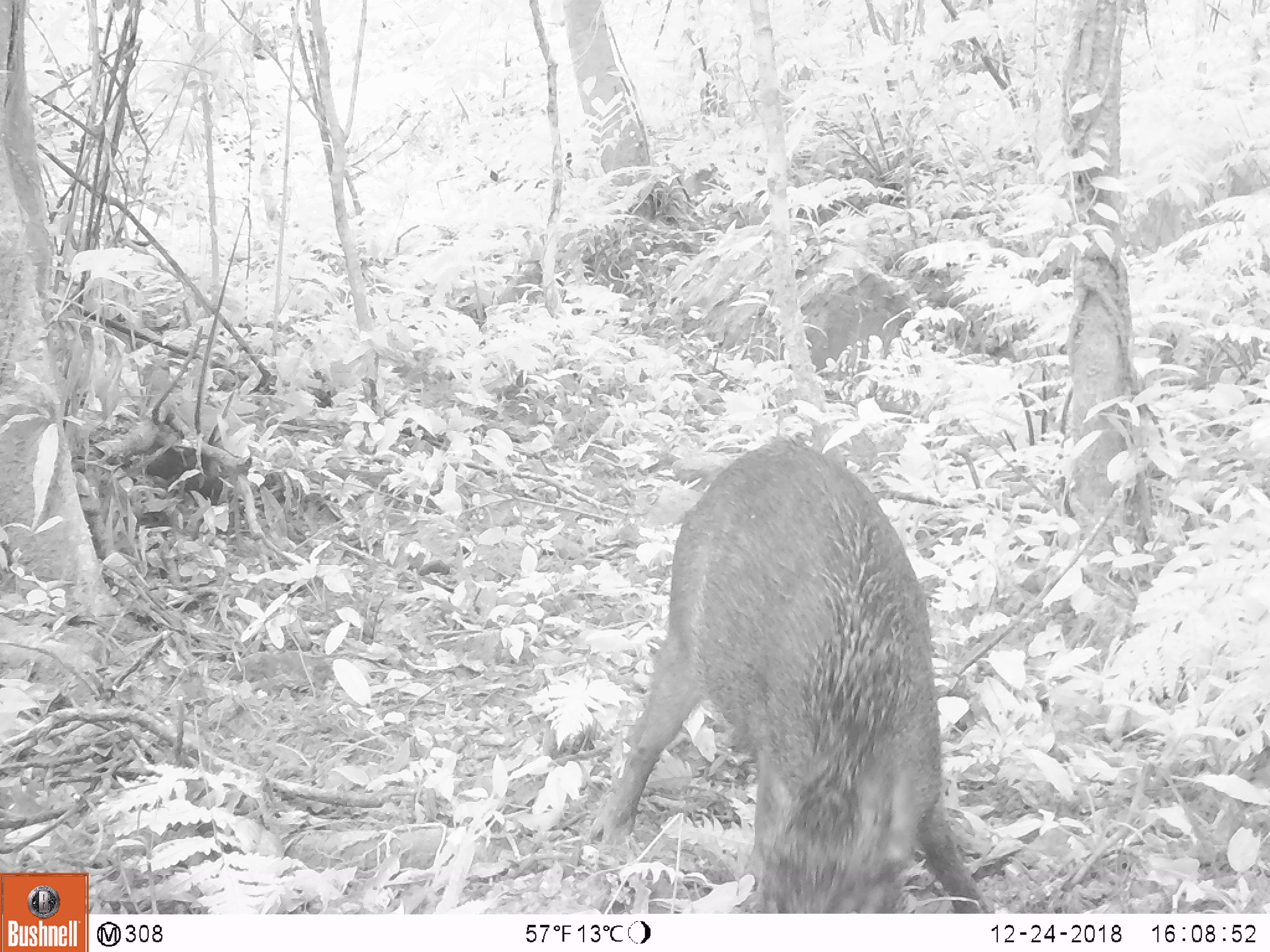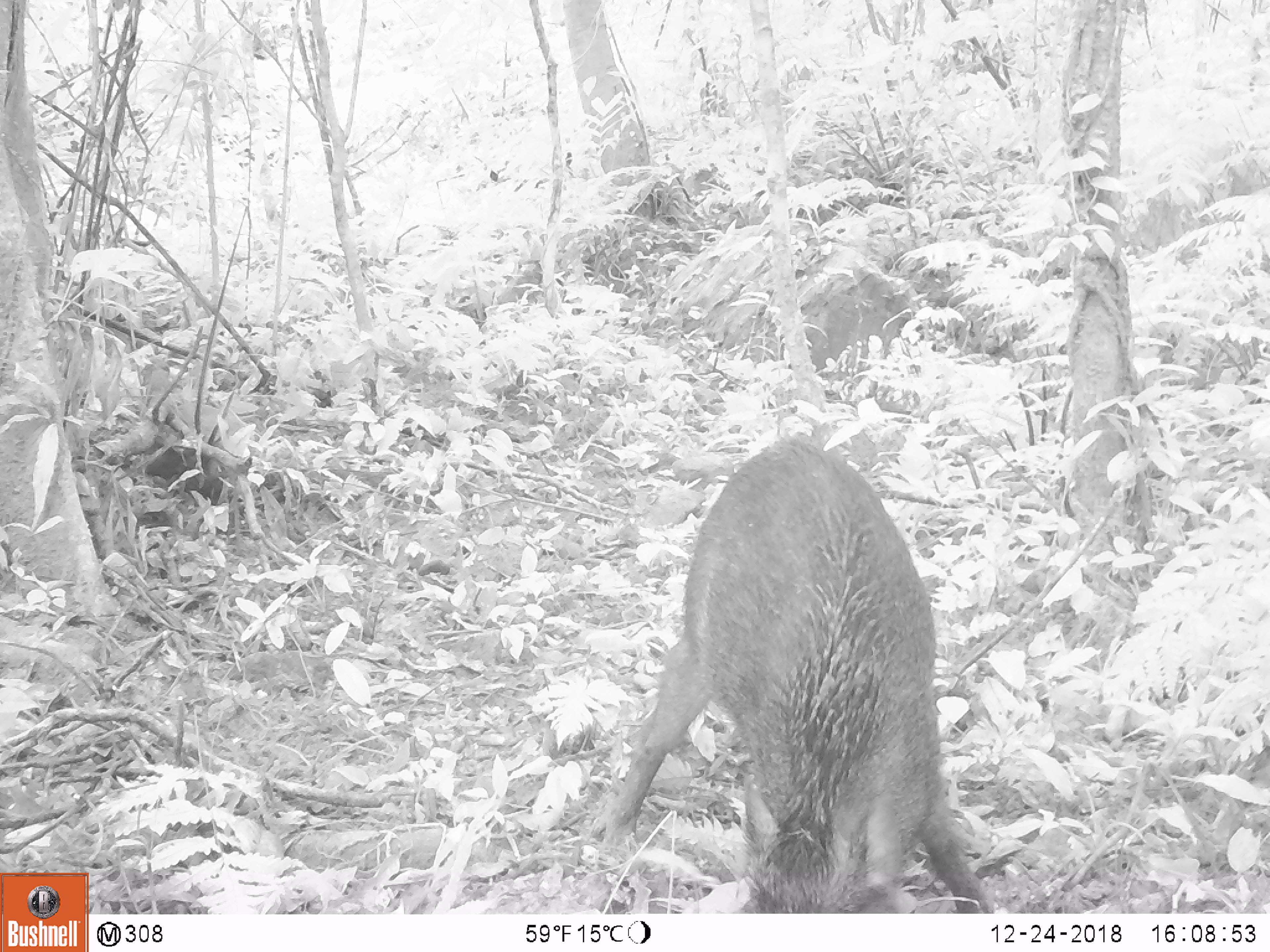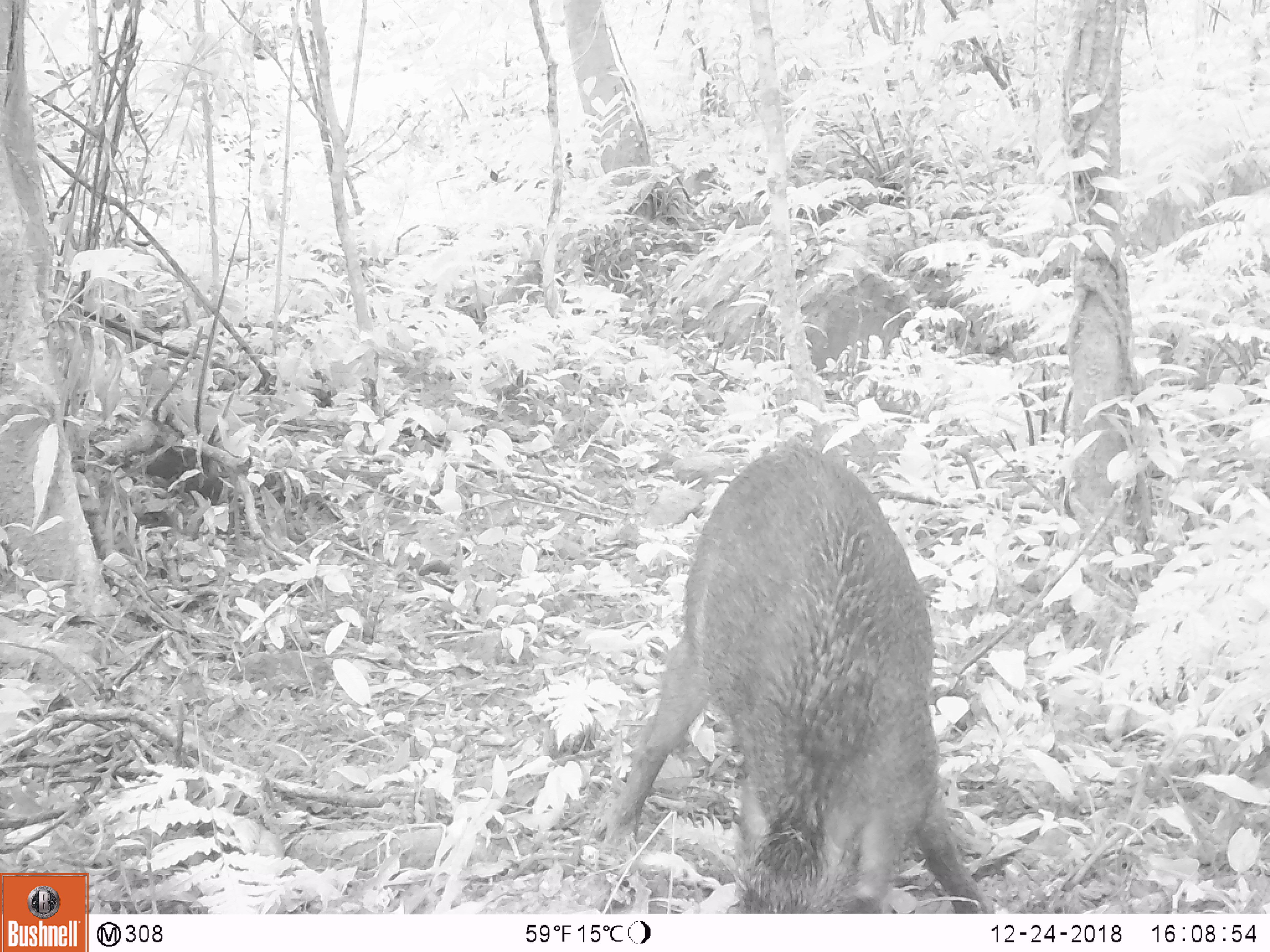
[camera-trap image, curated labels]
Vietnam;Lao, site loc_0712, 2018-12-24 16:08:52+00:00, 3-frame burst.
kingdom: Animalia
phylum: Chordata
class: Mammalia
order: Artiodactyla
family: Suidae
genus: Sus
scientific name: Sus scrofa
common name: eurasian wild pig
Eurasian wild pig (Sus scrofa). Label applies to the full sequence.